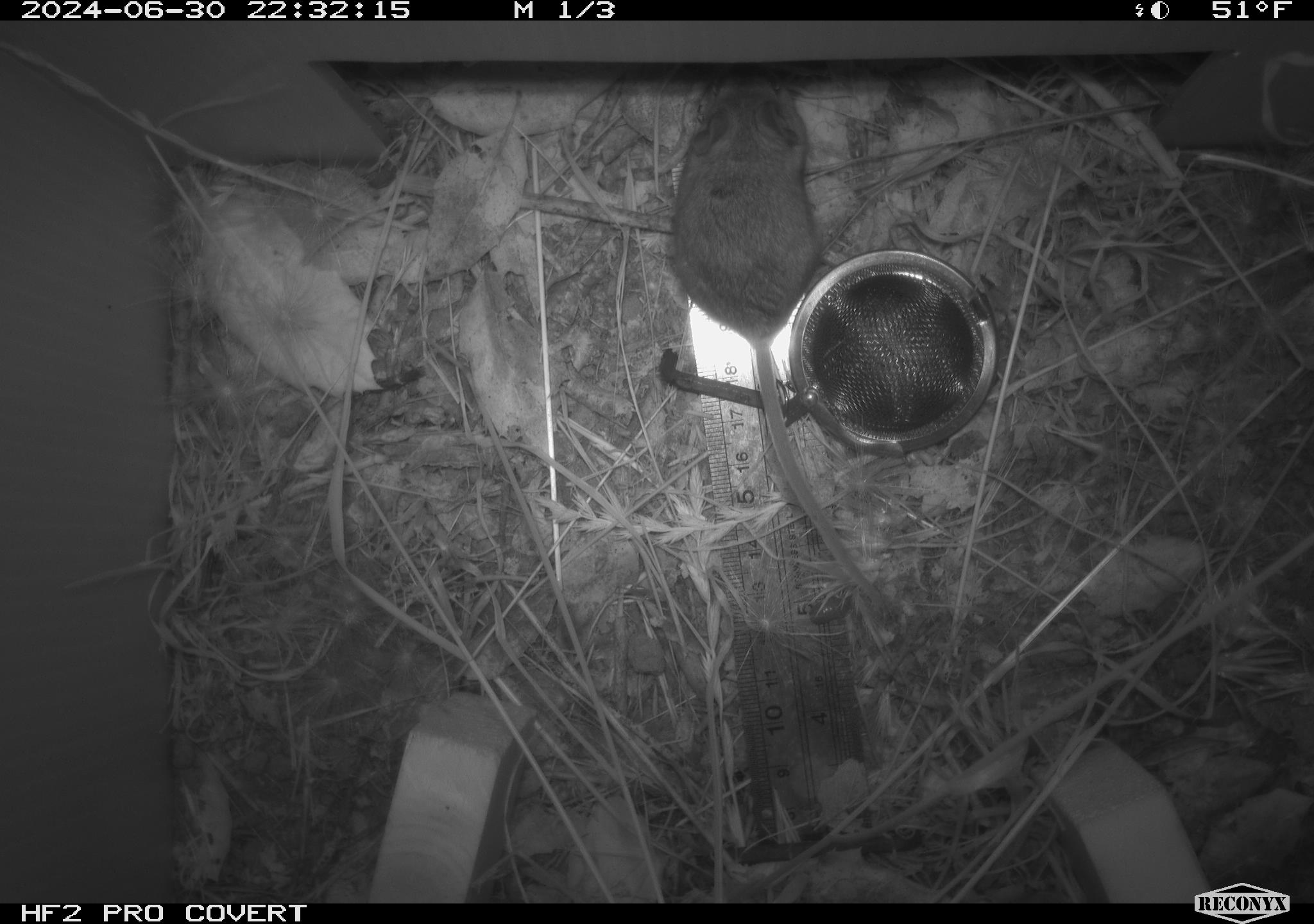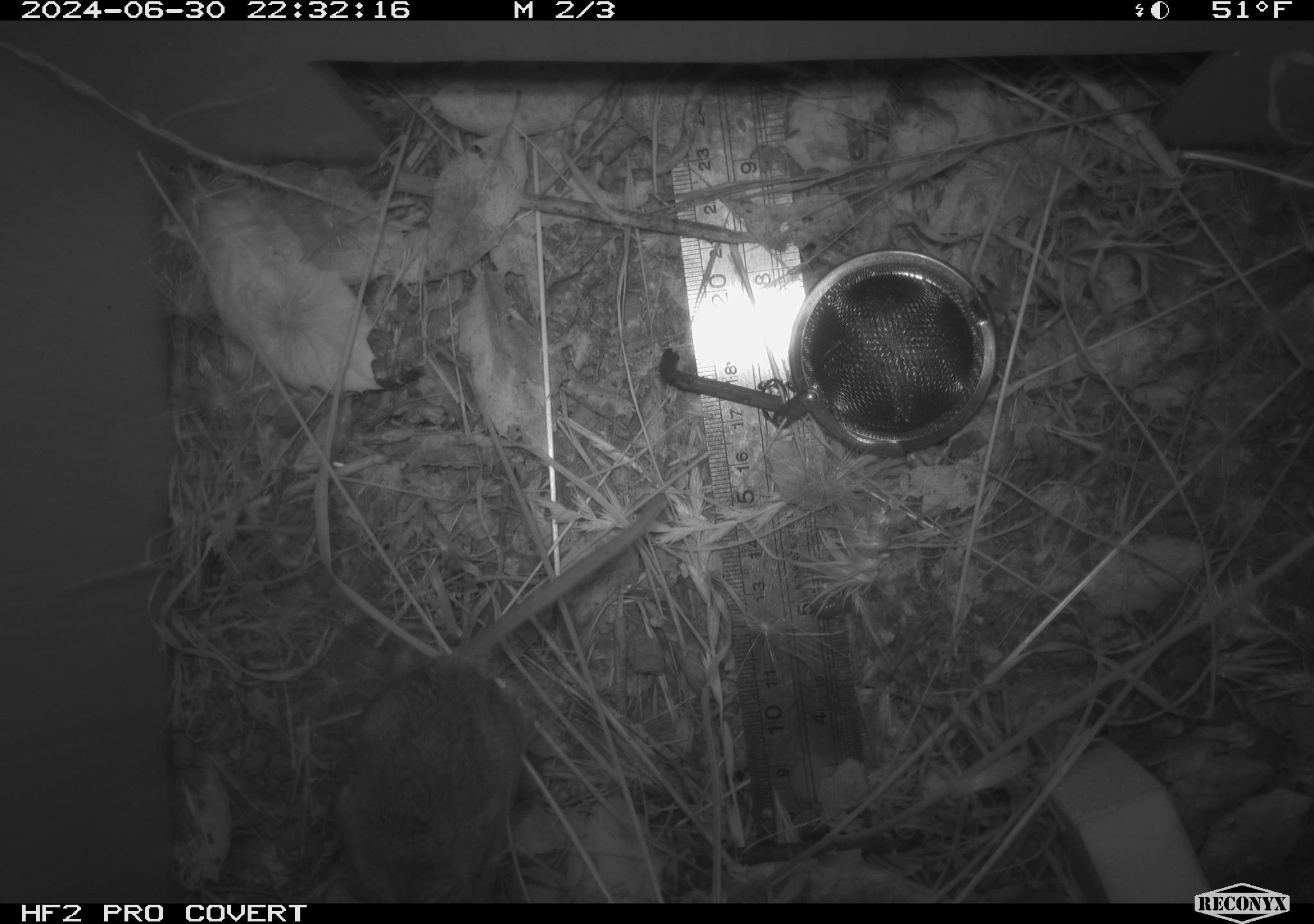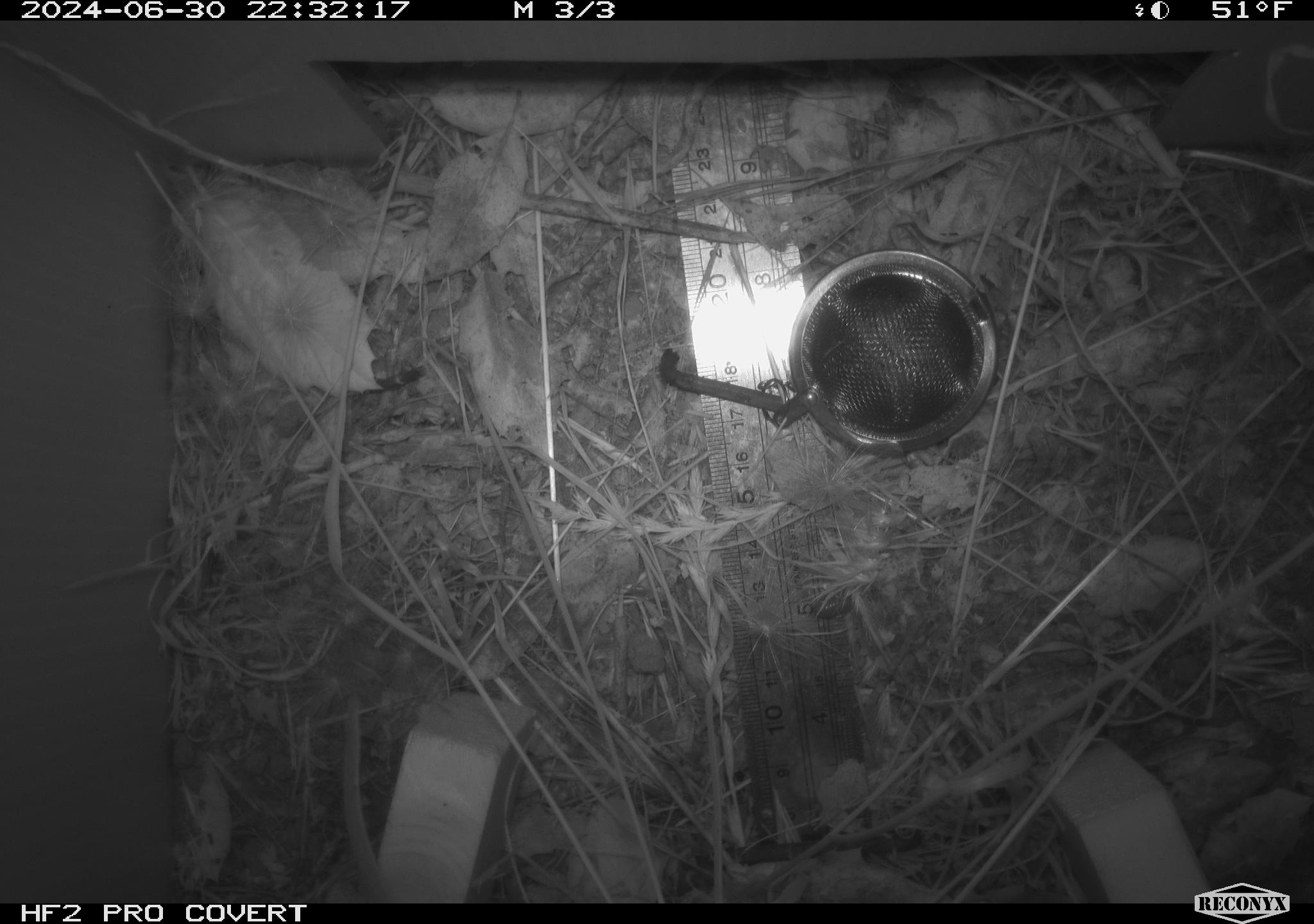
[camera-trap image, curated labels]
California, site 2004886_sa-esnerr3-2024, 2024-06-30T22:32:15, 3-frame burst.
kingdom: Animalia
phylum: Chordata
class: Mammalia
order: Rodentia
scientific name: Rodentia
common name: rodent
Rodent (Rodentia).